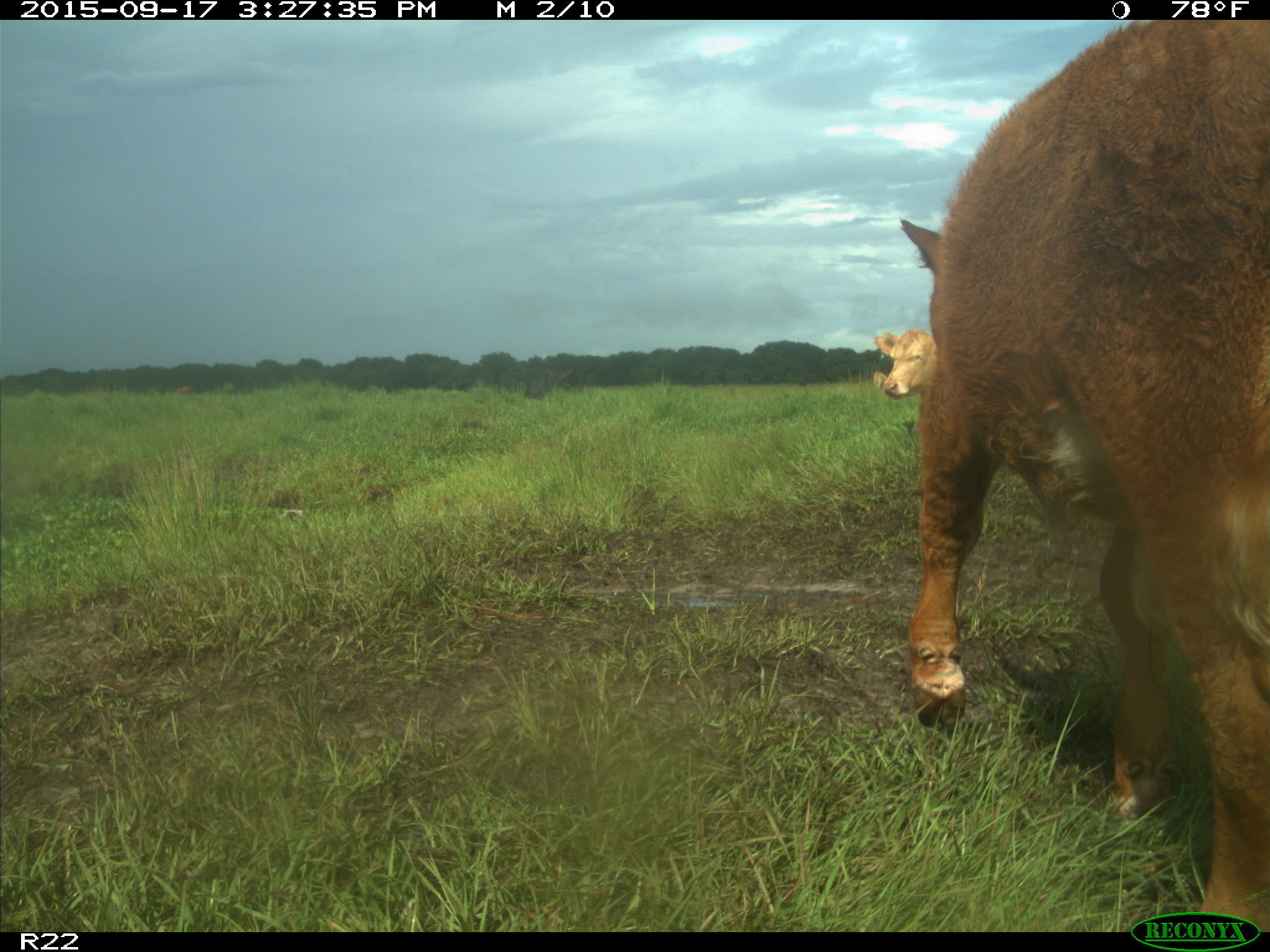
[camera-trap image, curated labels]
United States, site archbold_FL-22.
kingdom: Animalia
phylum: Chordata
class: Mammalia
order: Artiodactyla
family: Bovidae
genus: Bos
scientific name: Bos taurus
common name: domestic cow